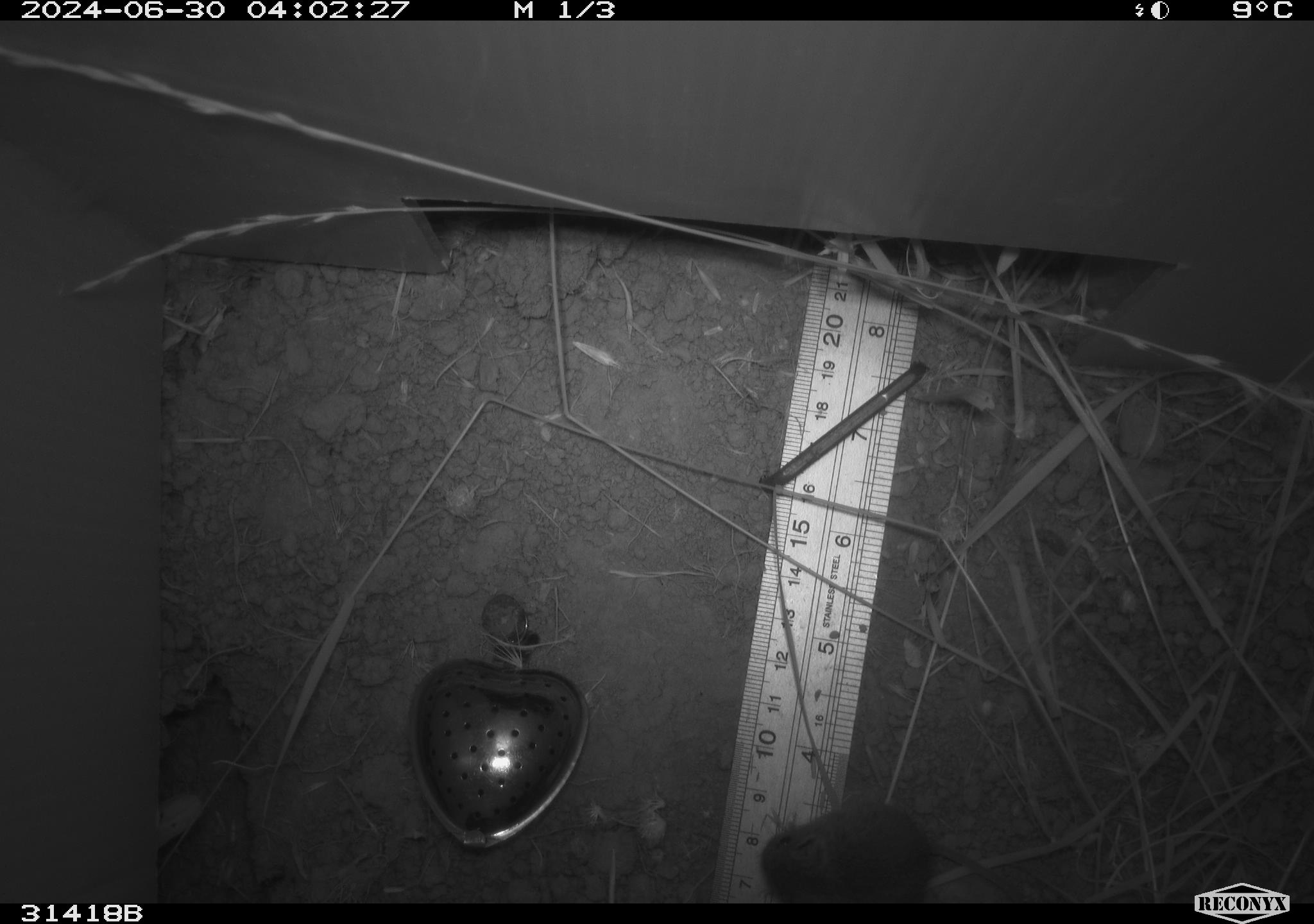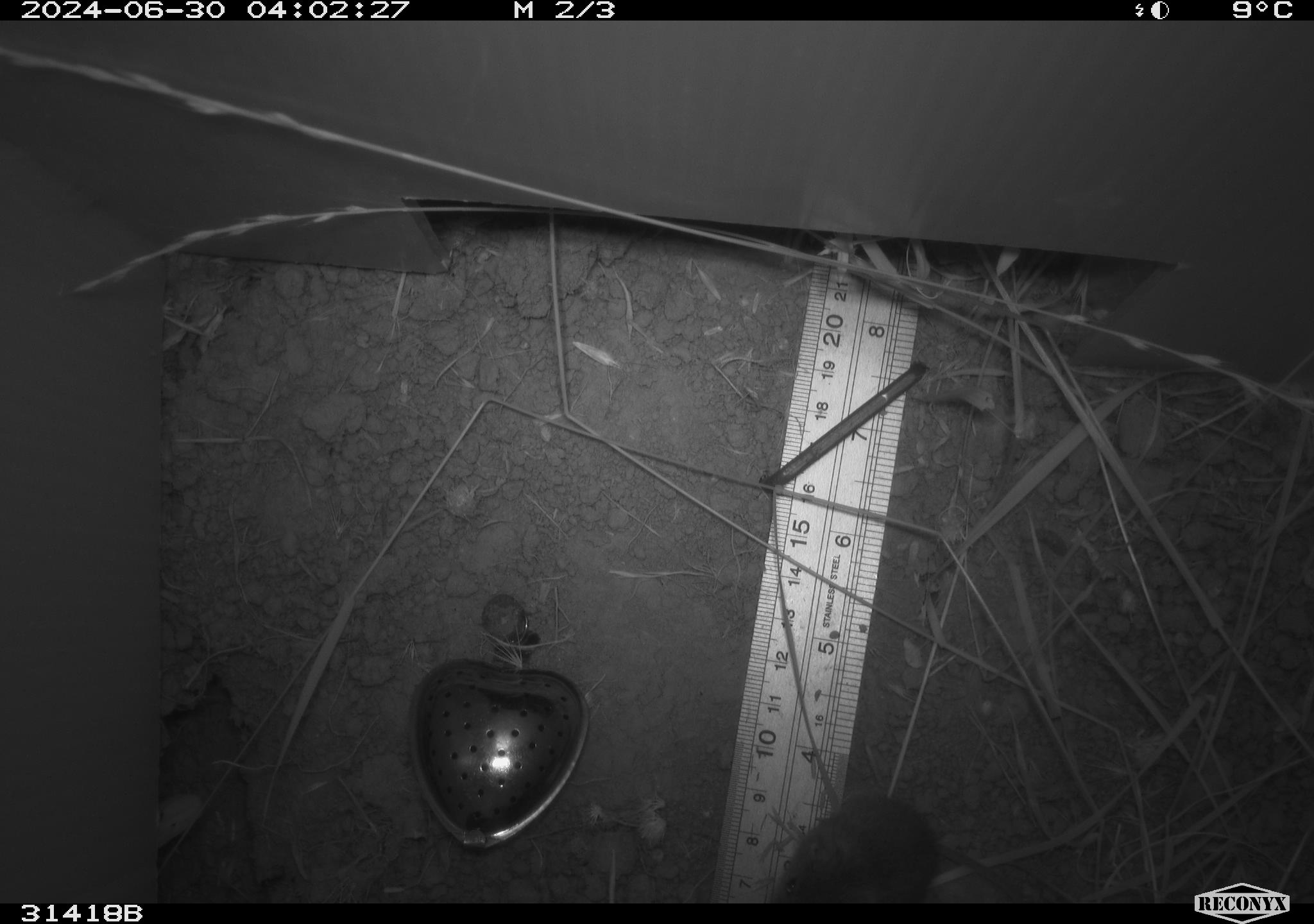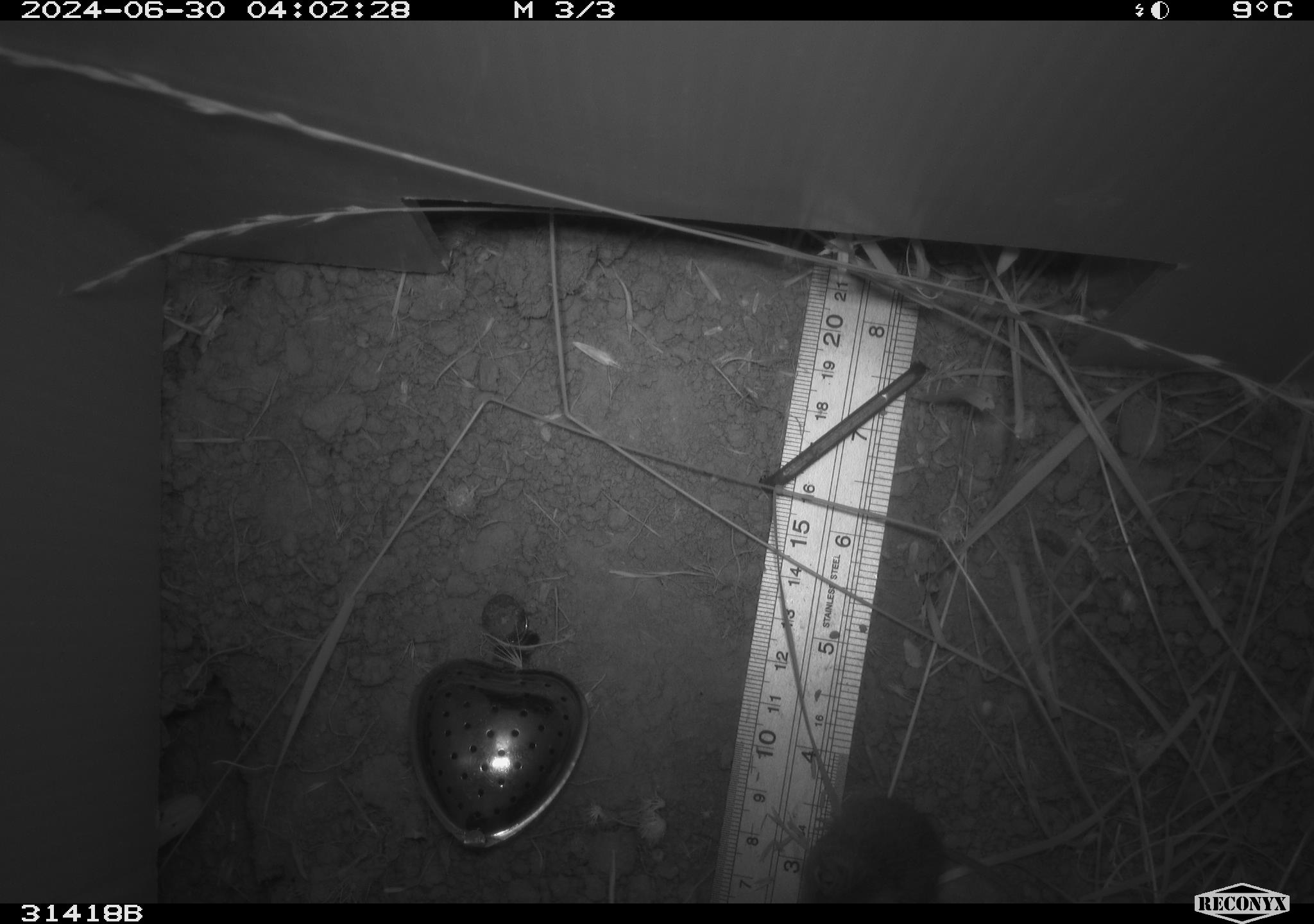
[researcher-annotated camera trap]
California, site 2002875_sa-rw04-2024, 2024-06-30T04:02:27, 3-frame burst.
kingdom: Animalia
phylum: Chordata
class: Mammalia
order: Rodentia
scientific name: Rodentia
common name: mouse species